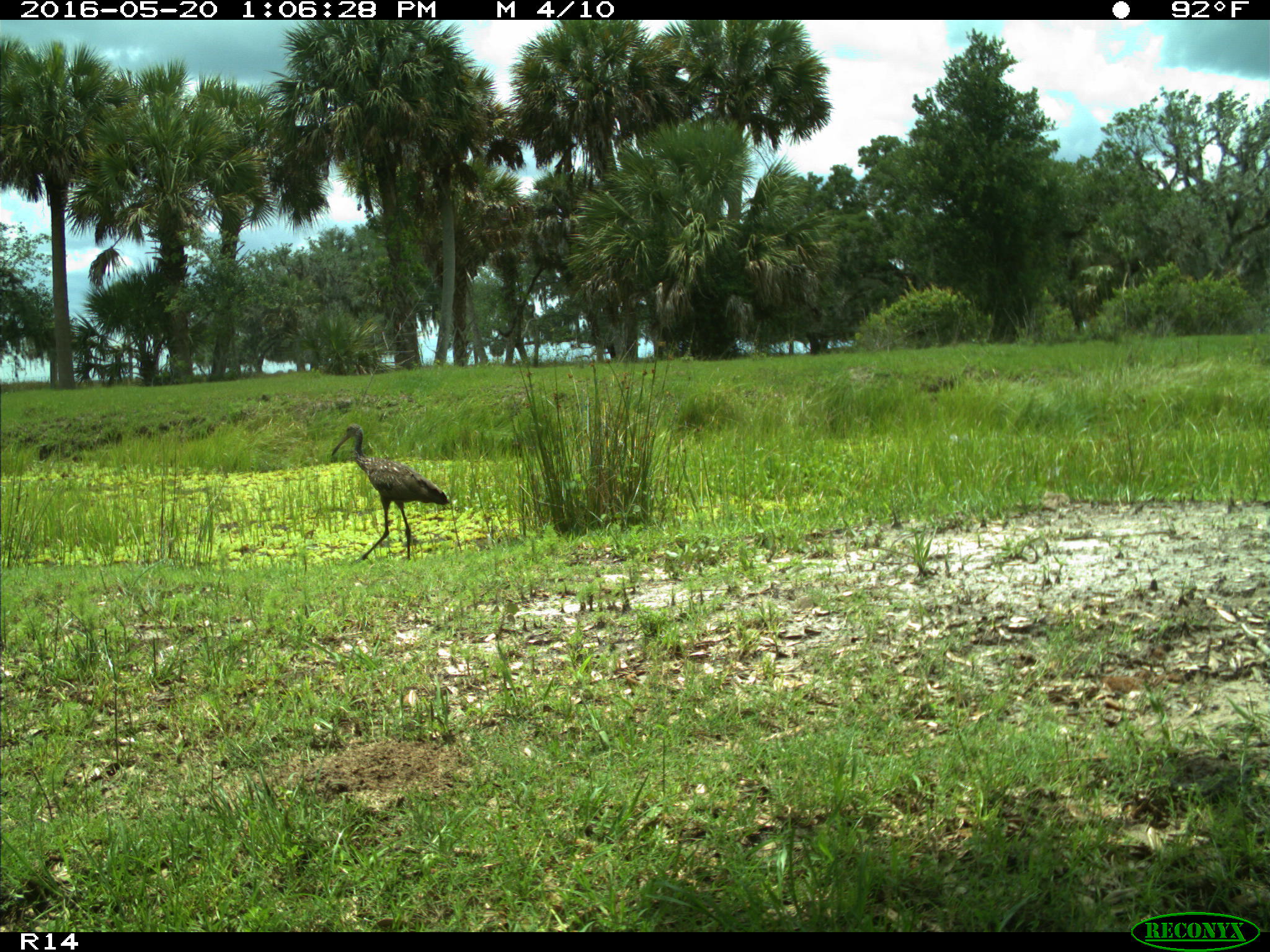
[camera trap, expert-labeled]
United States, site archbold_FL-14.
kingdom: Animalia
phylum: Chordata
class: Aves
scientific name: Aves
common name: birds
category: unidentified bird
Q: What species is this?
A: Unidentified bird (birds) (Aves).